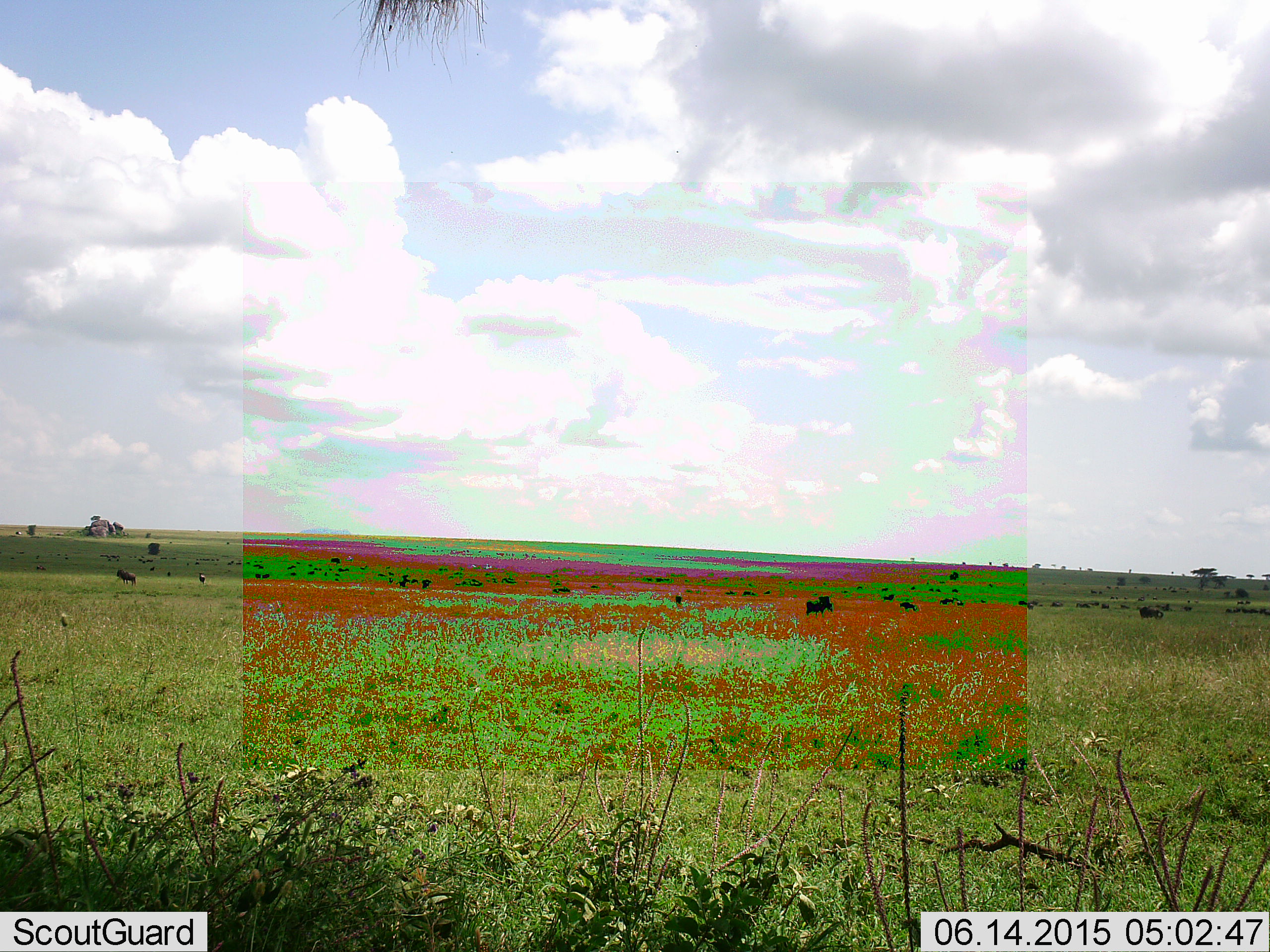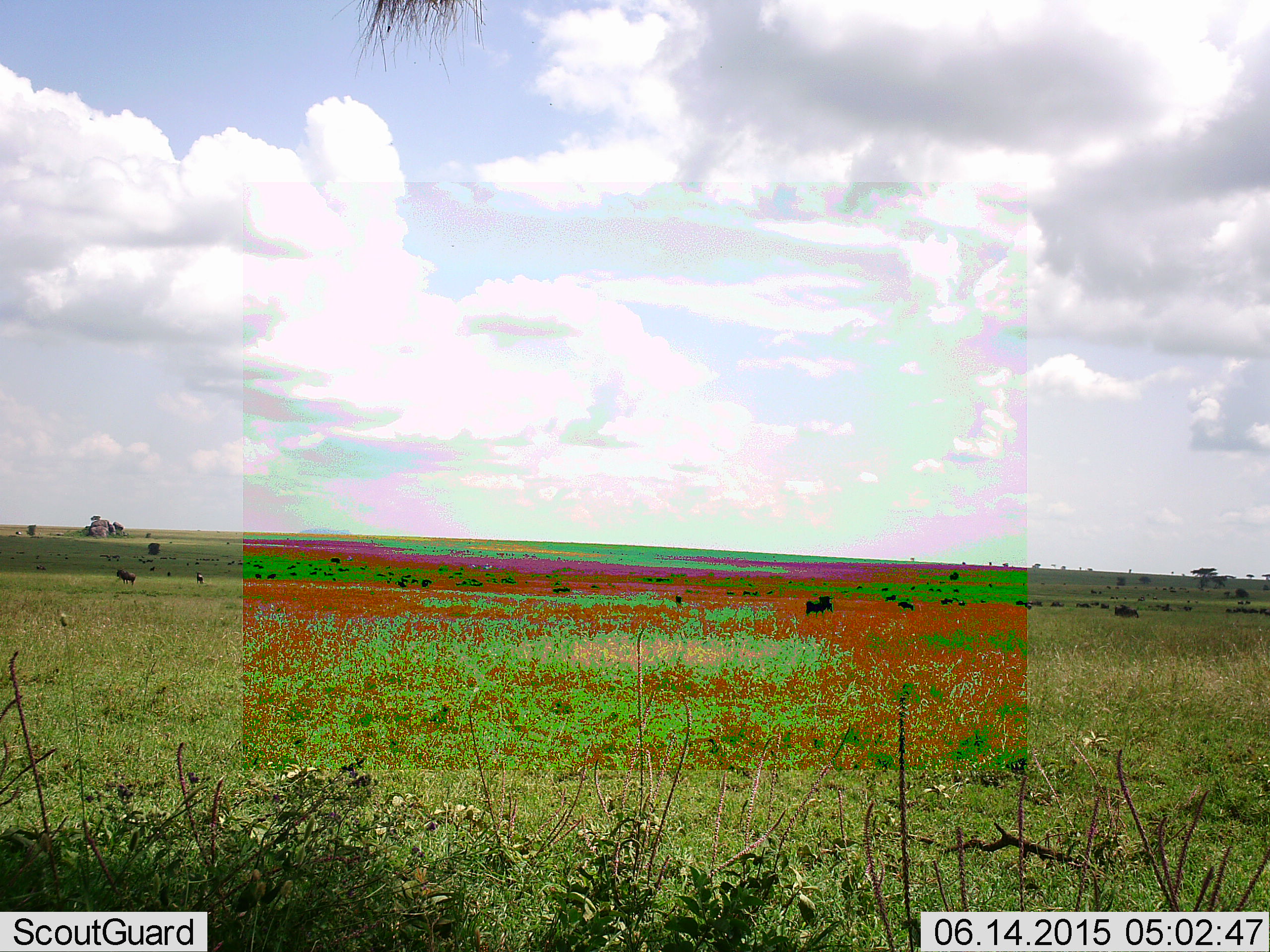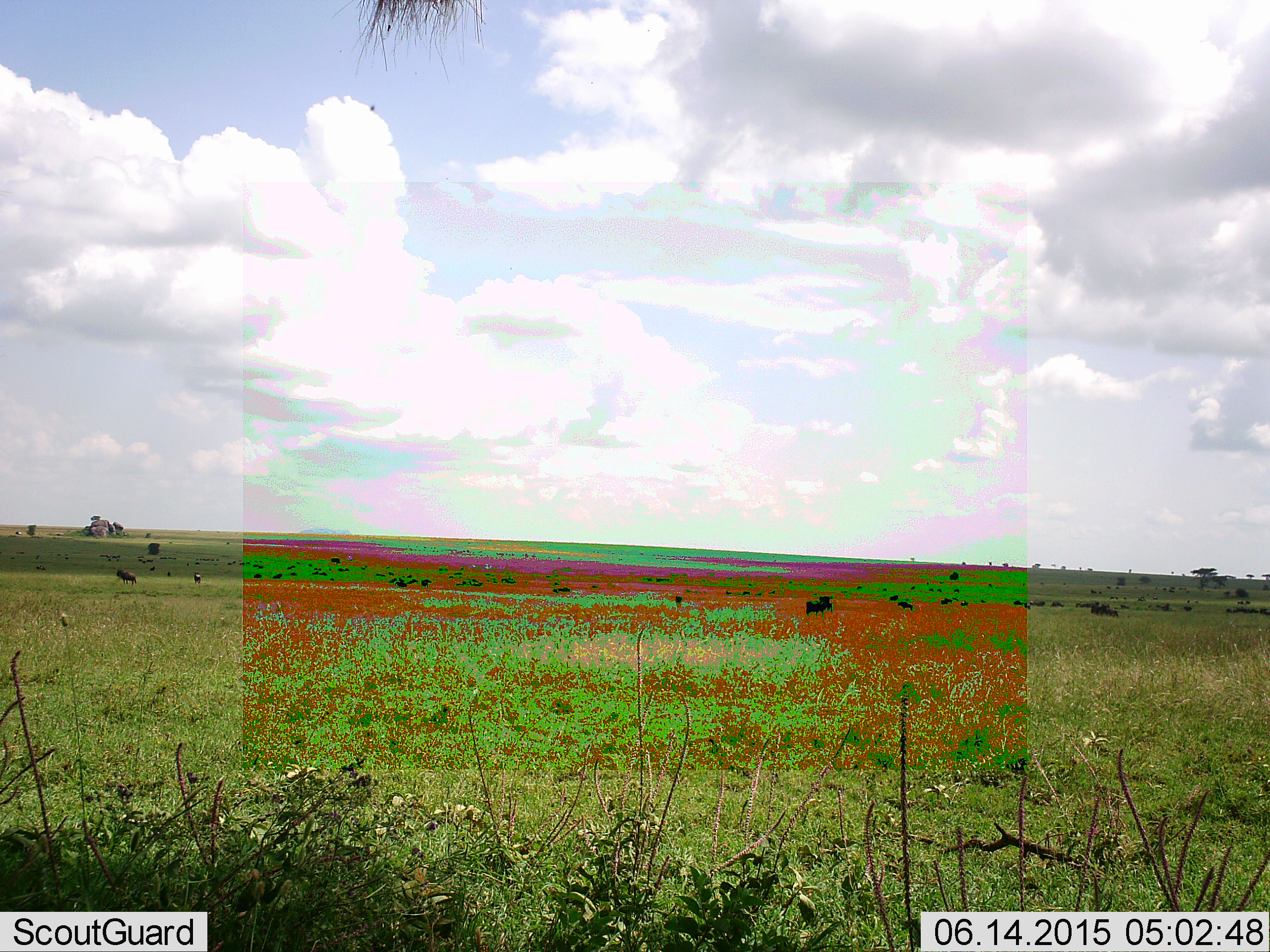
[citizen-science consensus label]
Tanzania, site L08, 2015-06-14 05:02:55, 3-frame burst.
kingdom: Animalia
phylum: Chordata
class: Mammalia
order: Artiodactyla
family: Bovidae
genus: Connochaetes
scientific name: Connochaetes taurinus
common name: blue wildebeest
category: wildebeest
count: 11-50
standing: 75%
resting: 0%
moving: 75%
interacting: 0%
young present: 0%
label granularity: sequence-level